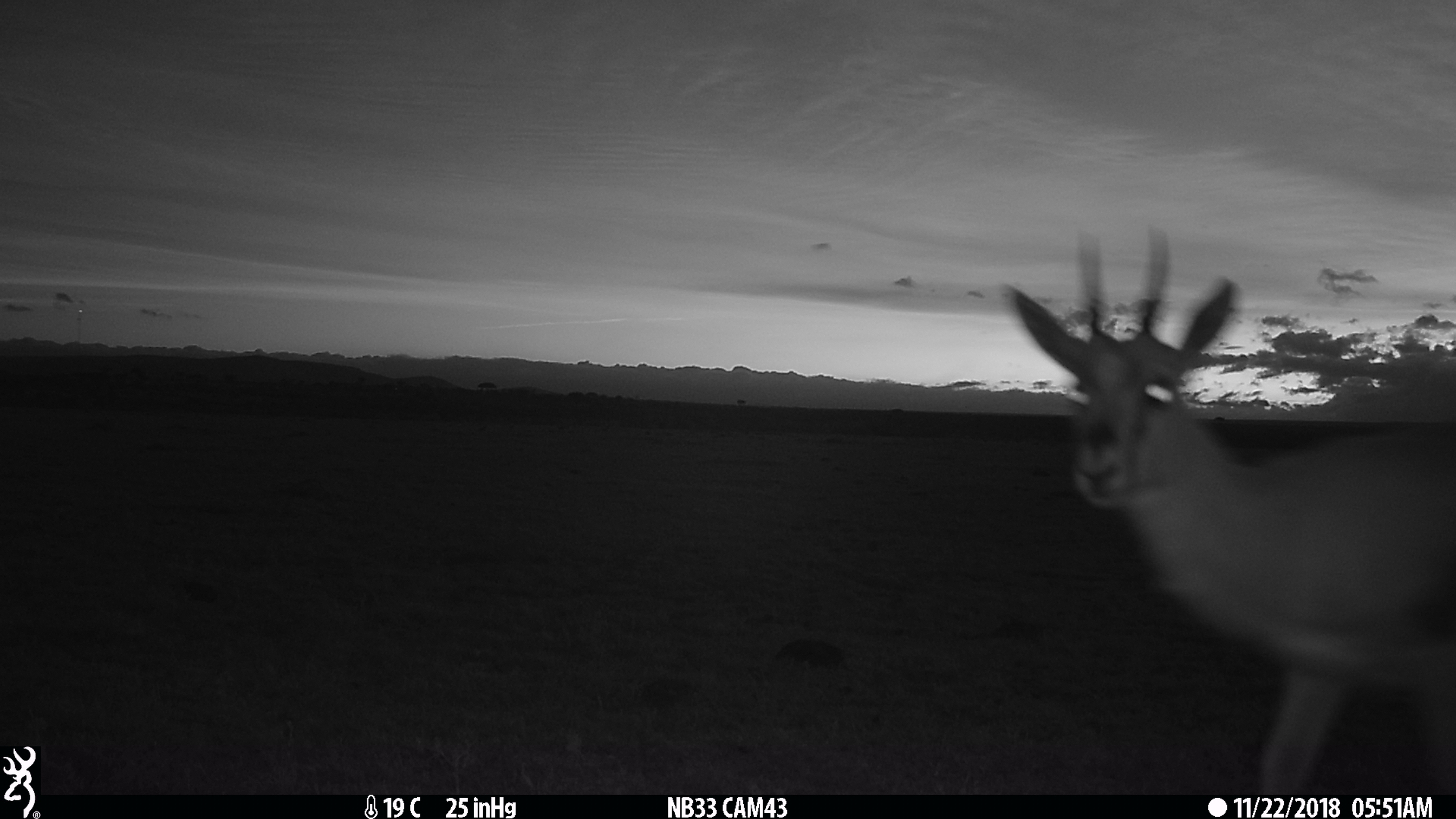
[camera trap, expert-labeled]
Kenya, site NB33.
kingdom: Animalia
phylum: Chordata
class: Mammalia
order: Artiodactyla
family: Bovidae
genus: Eudorcas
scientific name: Eudorcas thomsonii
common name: thomon's gazelle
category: gazelle thomsons